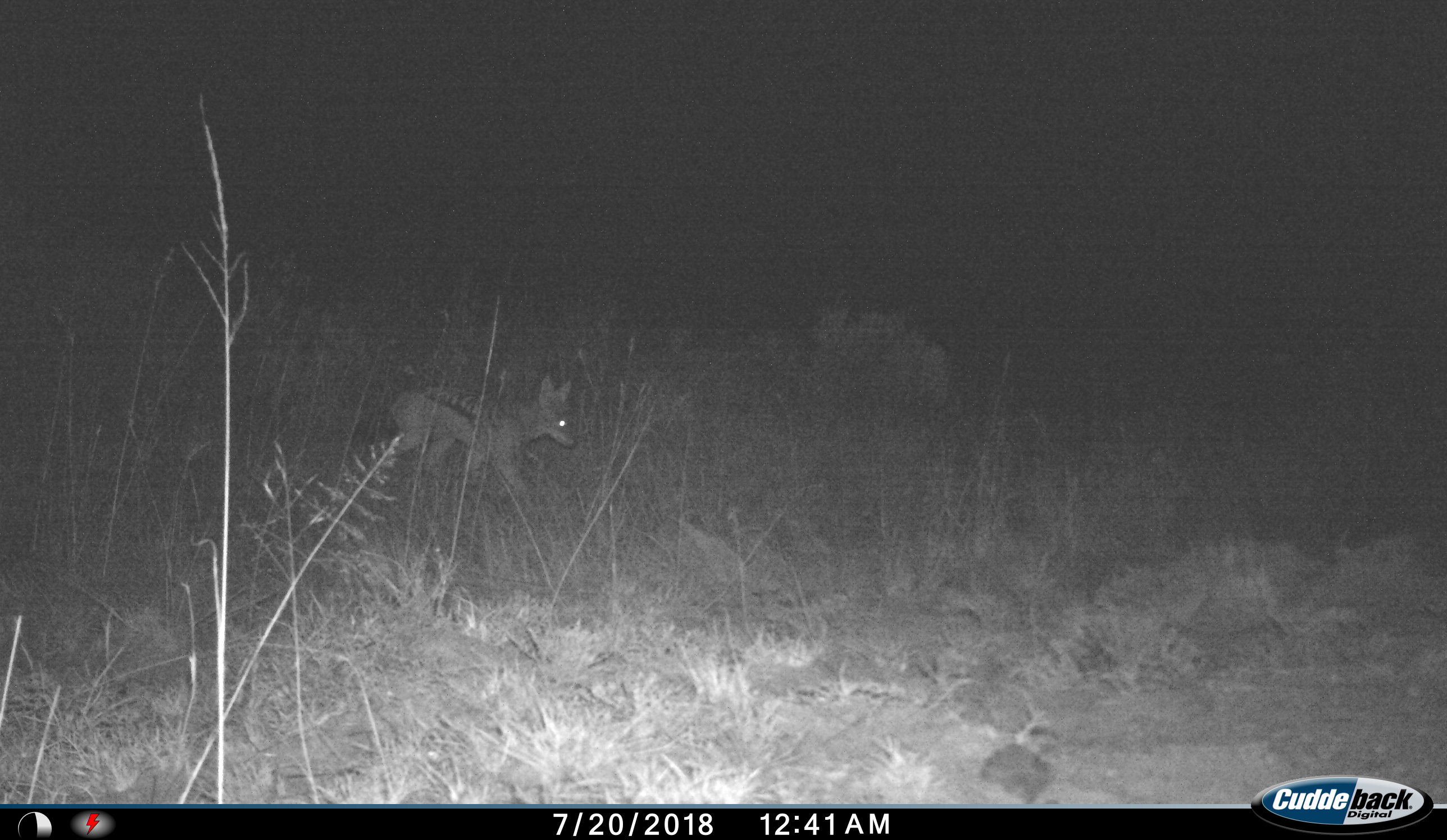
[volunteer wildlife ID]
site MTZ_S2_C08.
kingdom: Animalia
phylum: Chordata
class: Mammalia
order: Carnivora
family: Canidae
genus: Lupulella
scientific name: Lupulella mesomelas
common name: black-backed jackal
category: jackalblackbacked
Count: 1.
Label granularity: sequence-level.